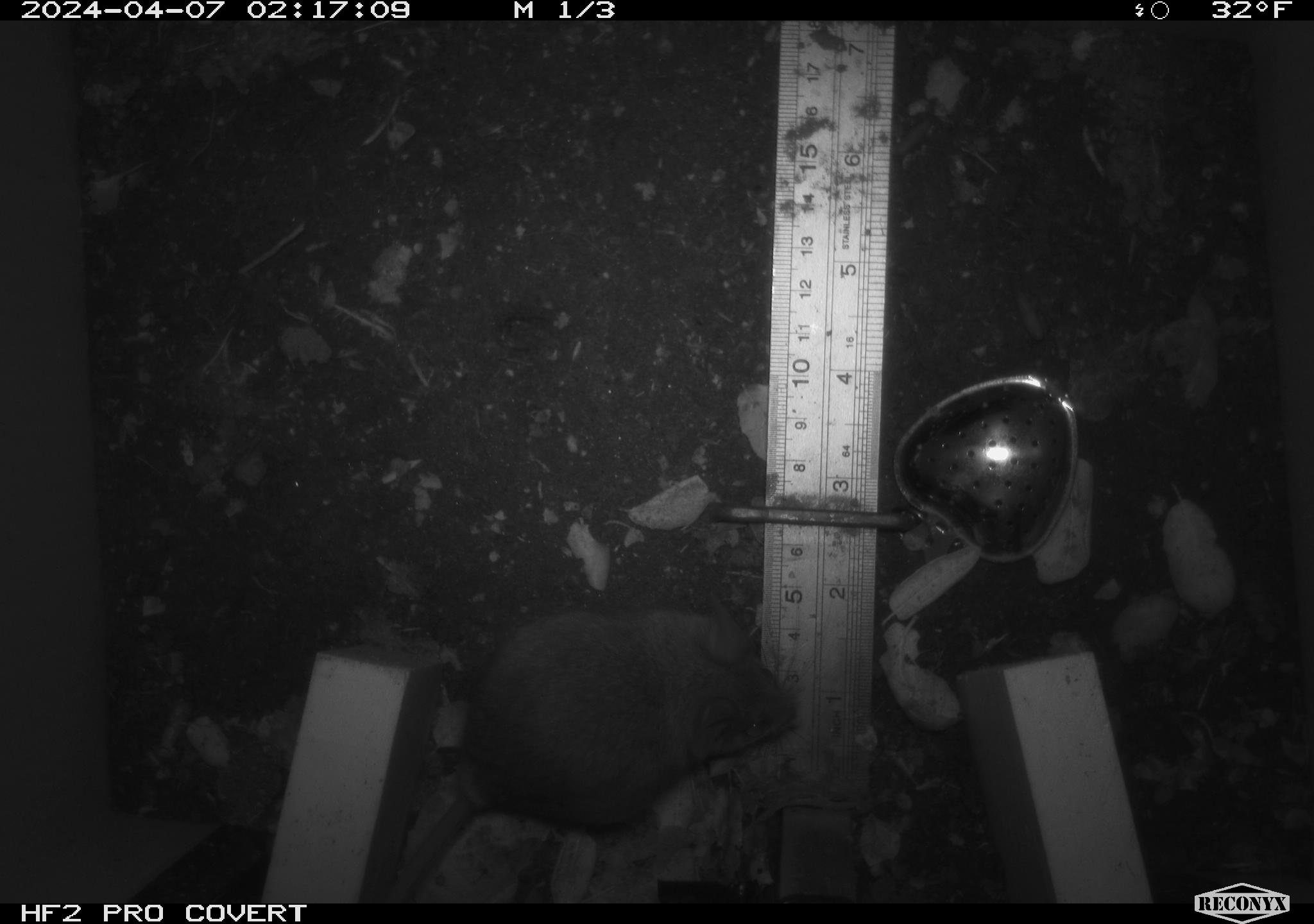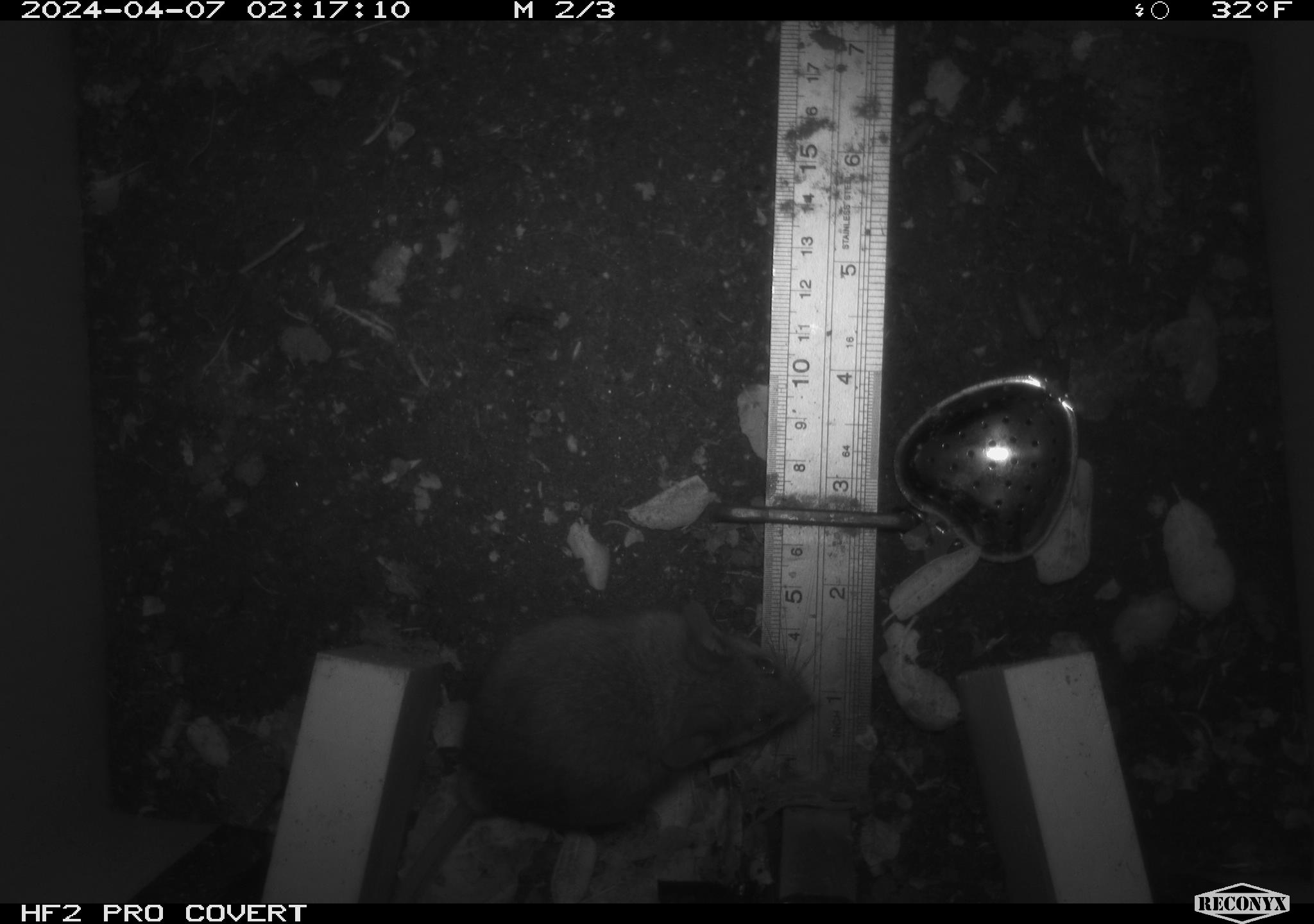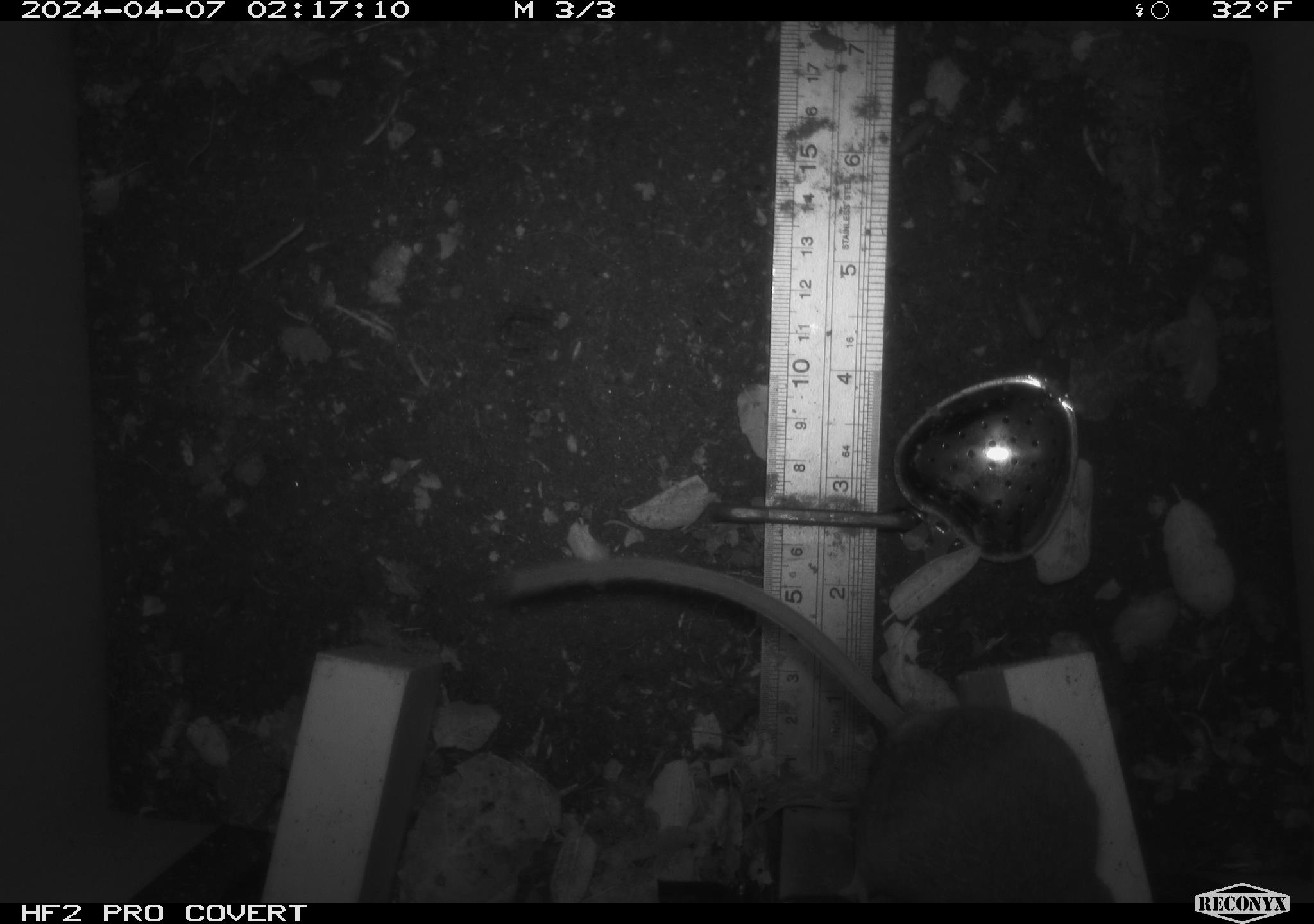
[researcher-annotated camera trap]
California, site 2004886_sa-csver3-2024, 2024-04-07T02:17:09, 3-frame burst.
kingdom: Animalia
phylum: Chordata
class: Mammalia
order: Rodentia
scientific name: Rodentia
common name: rodent